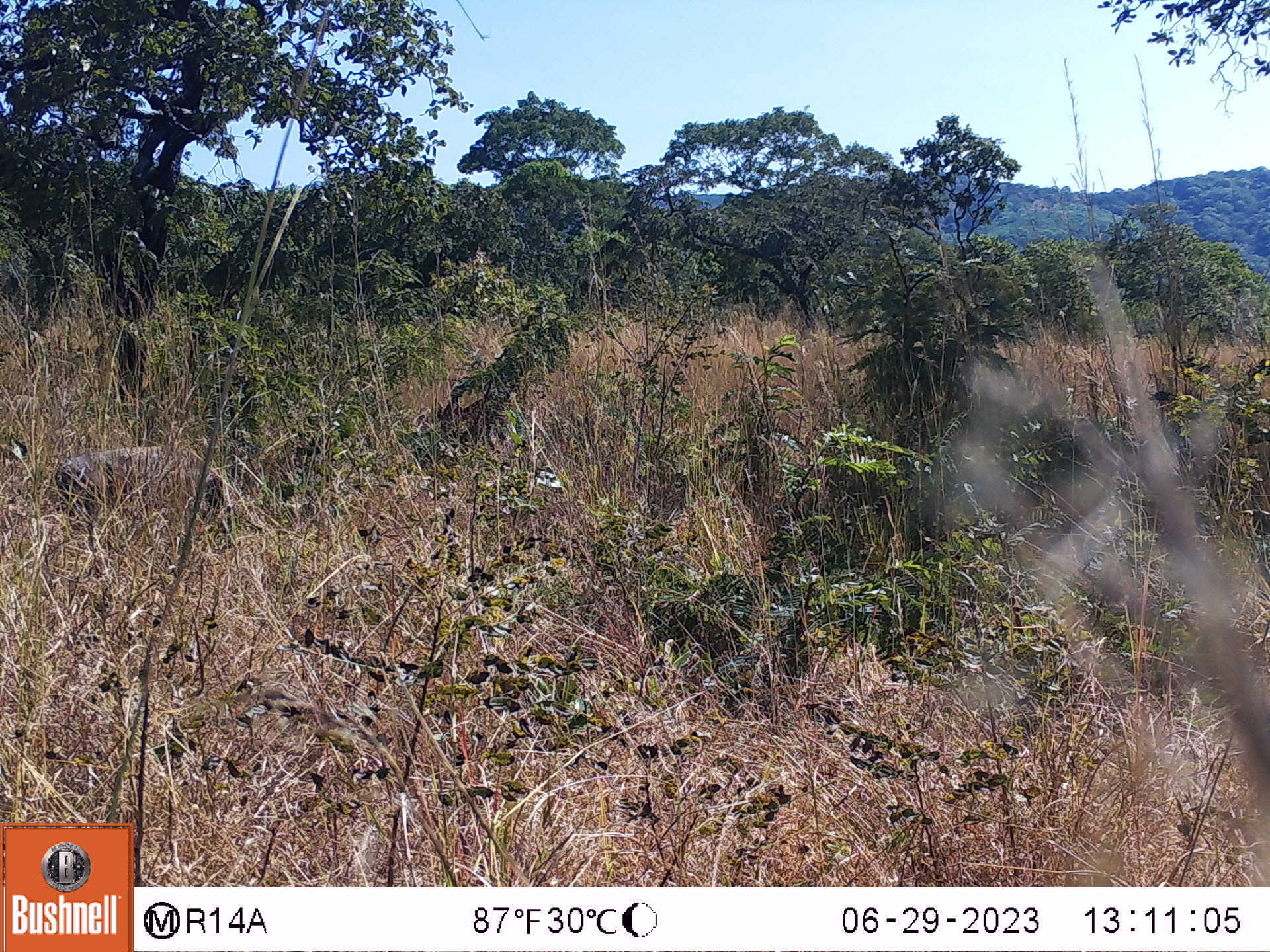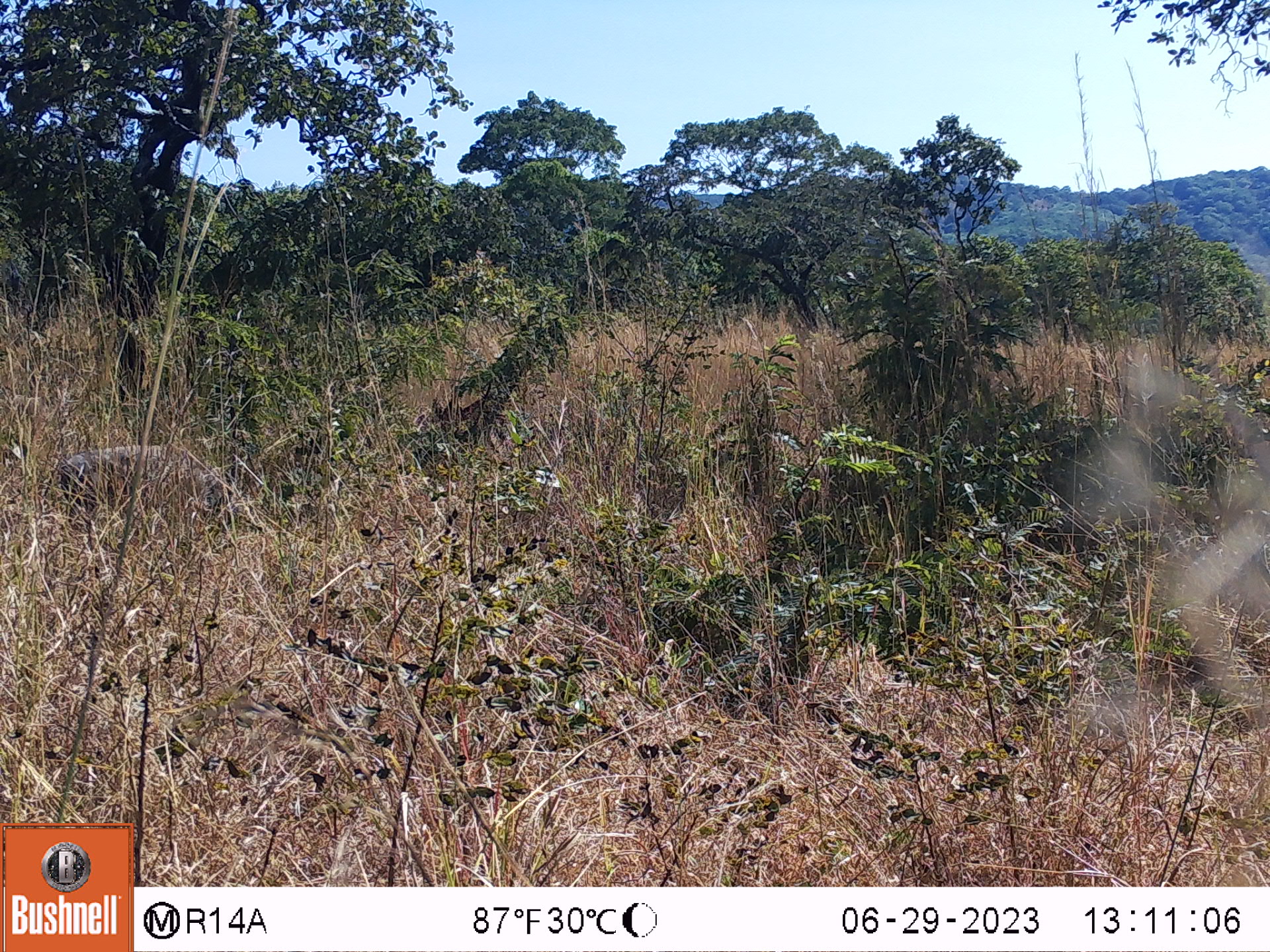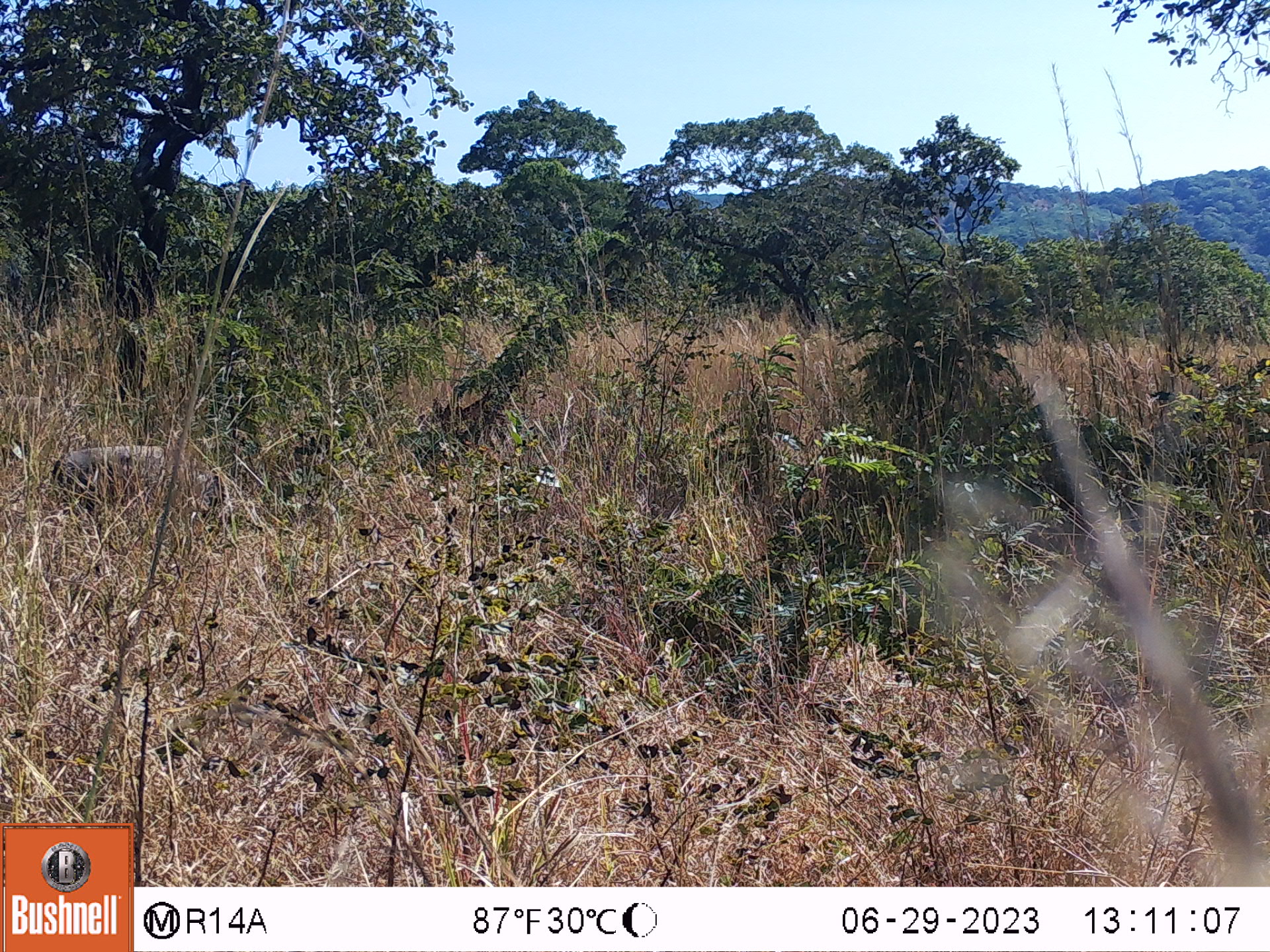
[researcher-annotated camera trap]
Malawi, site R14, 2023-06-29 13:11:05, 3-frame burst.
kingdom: Animalia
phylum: Chordata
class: Mammalia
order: Artiodactyla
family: Suidae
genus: Phacochoerus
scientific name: Phacochoerus africanus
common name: common warthog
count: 1